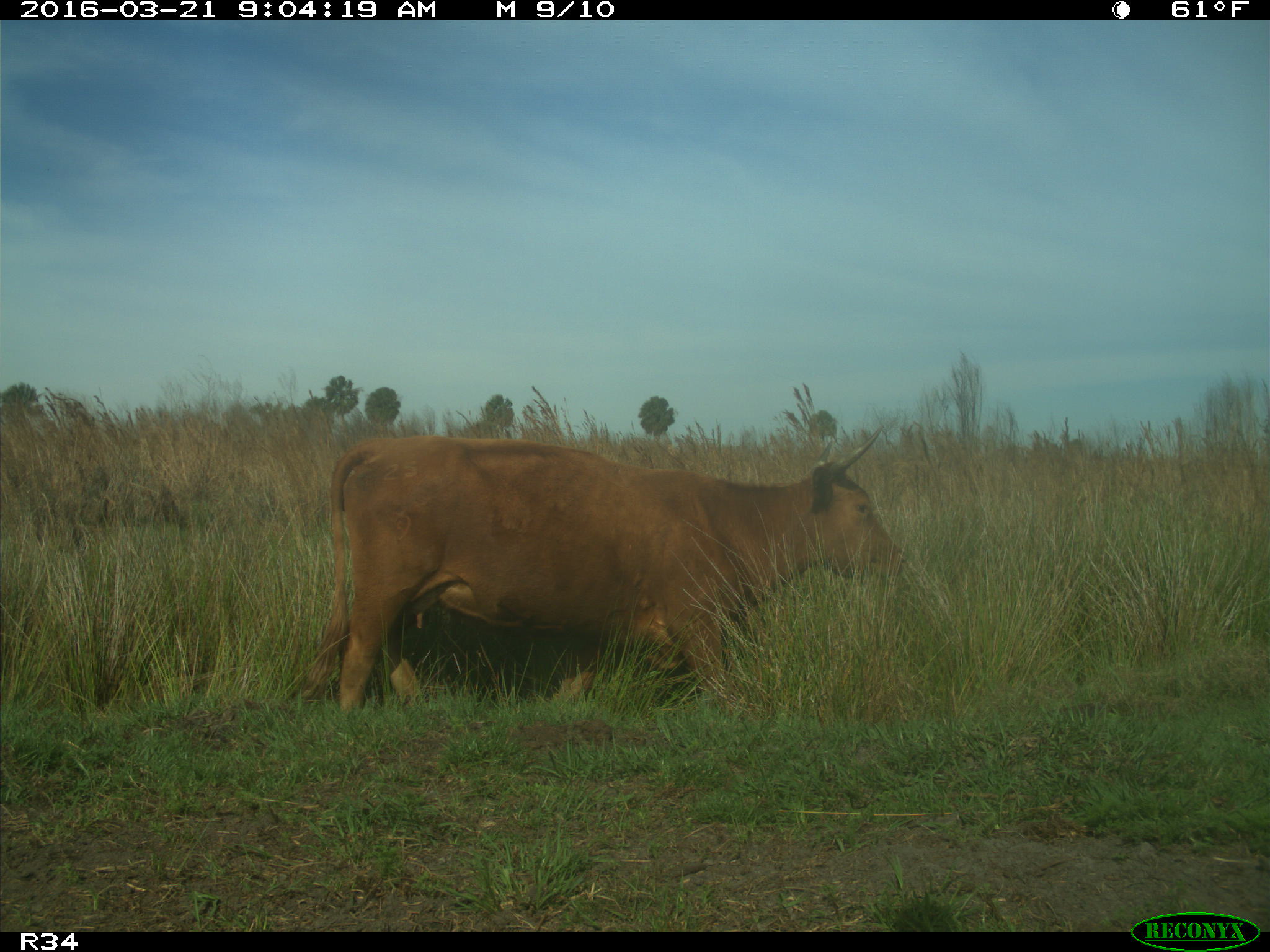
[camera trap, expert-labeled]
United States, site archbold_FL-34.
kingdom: Animalia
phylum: Chordata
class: Mammalia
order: Artiodactyla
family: Bovidae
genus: Bos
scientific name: Bos taurus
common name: domestic cow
Bos taurus (domestic cow).